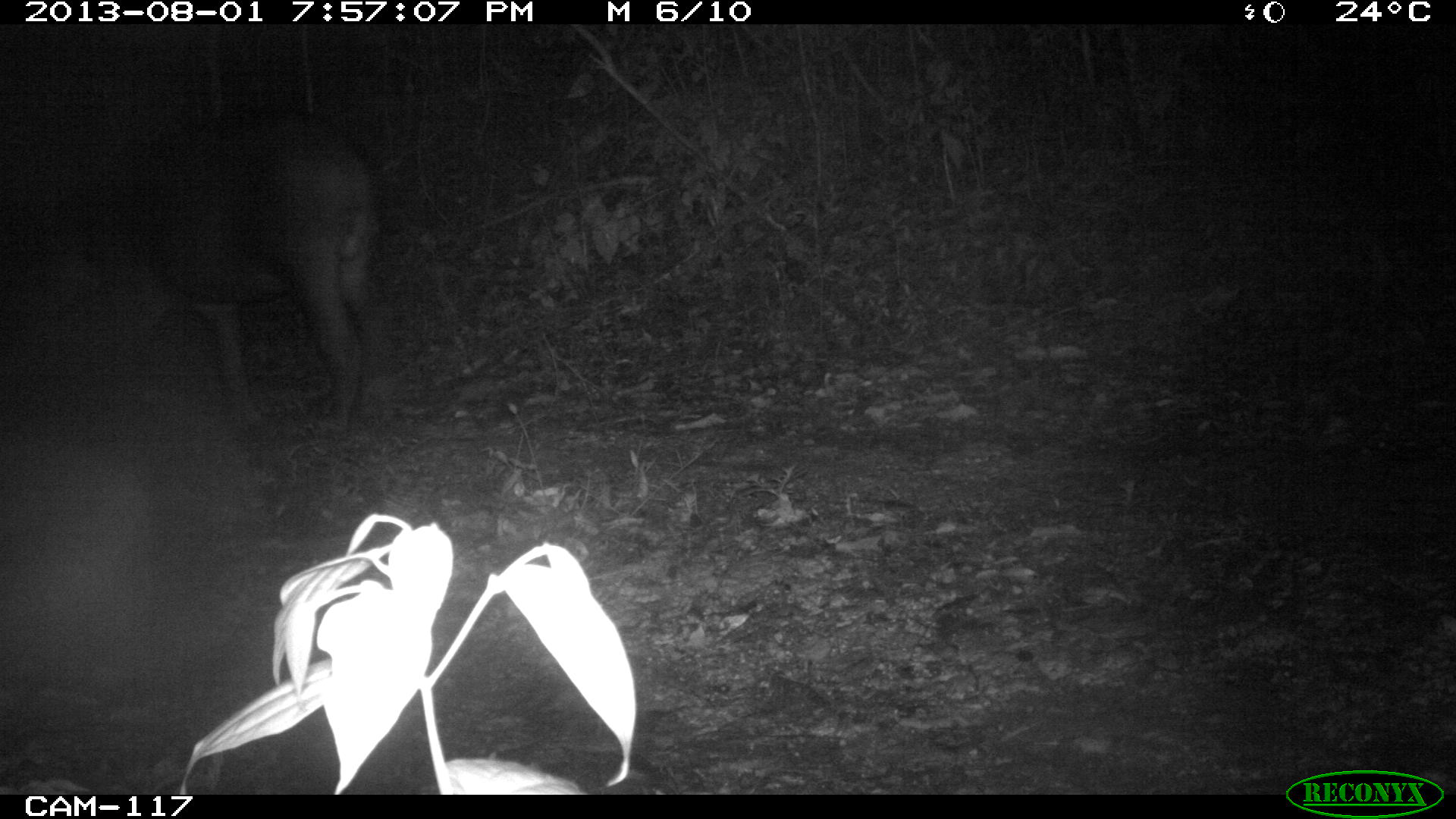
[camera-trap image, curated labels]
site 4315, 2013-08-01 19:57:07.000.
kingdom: Animalia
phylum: Chordata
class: Mammalia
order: Perissodactyla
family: Tapiridae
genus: Tapirus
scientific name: Tapirus bairdii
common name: baird's tapir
Tapirus bairdii (baird's tapir), count 1, sex male.